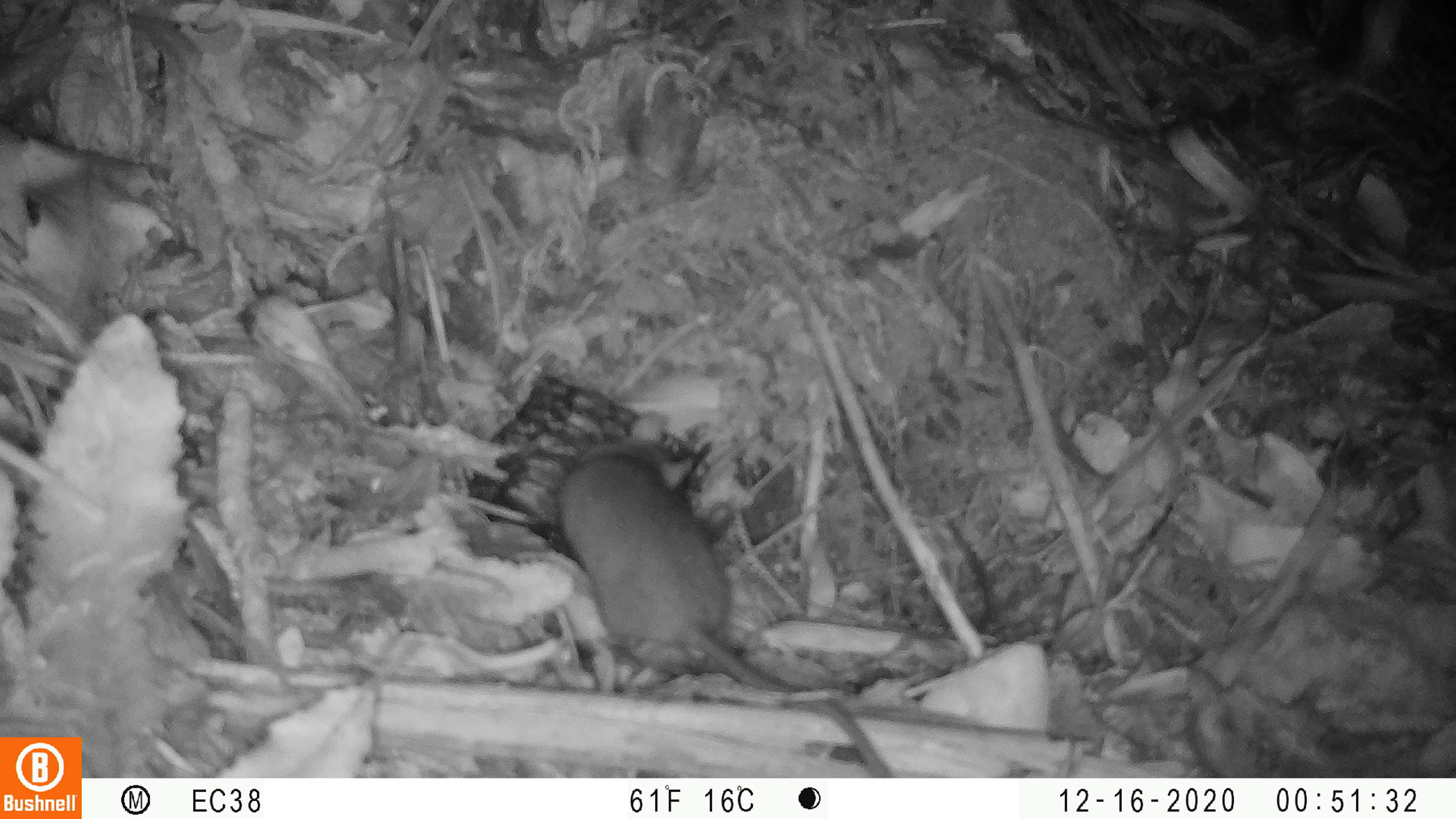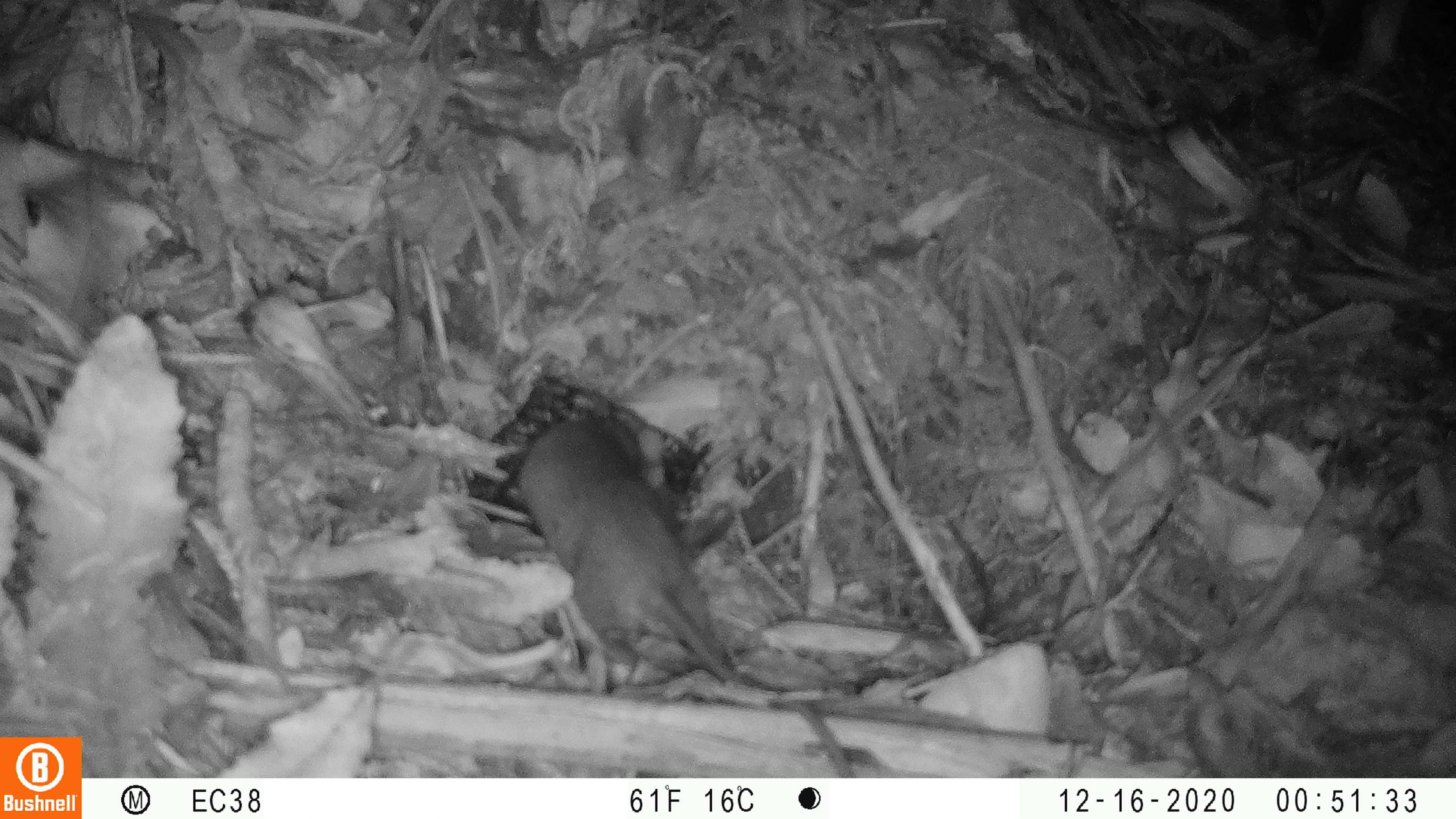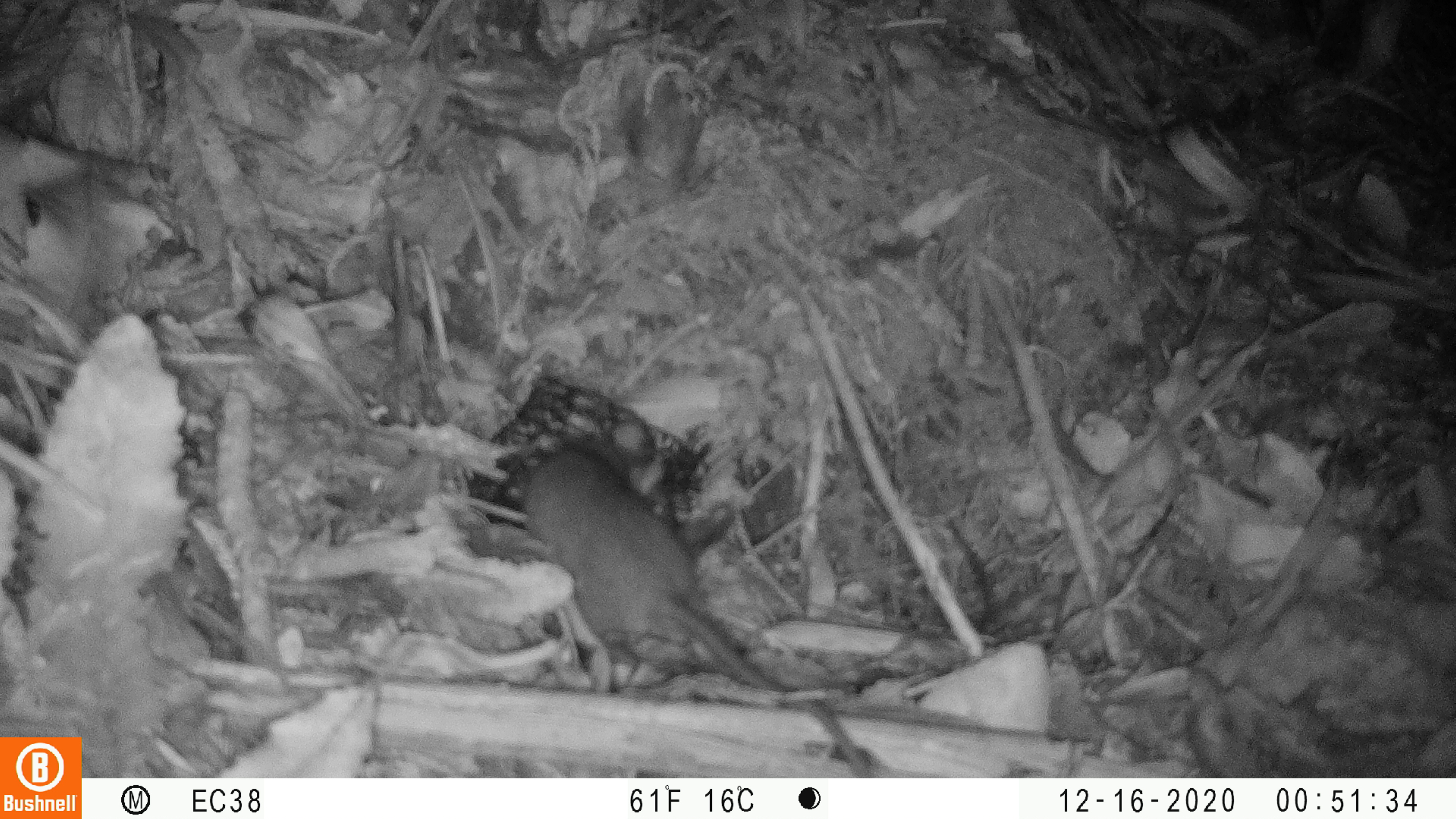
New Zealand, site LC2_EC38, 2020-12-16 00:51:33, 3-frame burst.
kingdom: Animalia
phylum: Chordata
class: Mammalia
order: Rodentia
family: Muridae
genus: Rattus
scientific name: Rattus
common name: rat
Rat (Rattus).